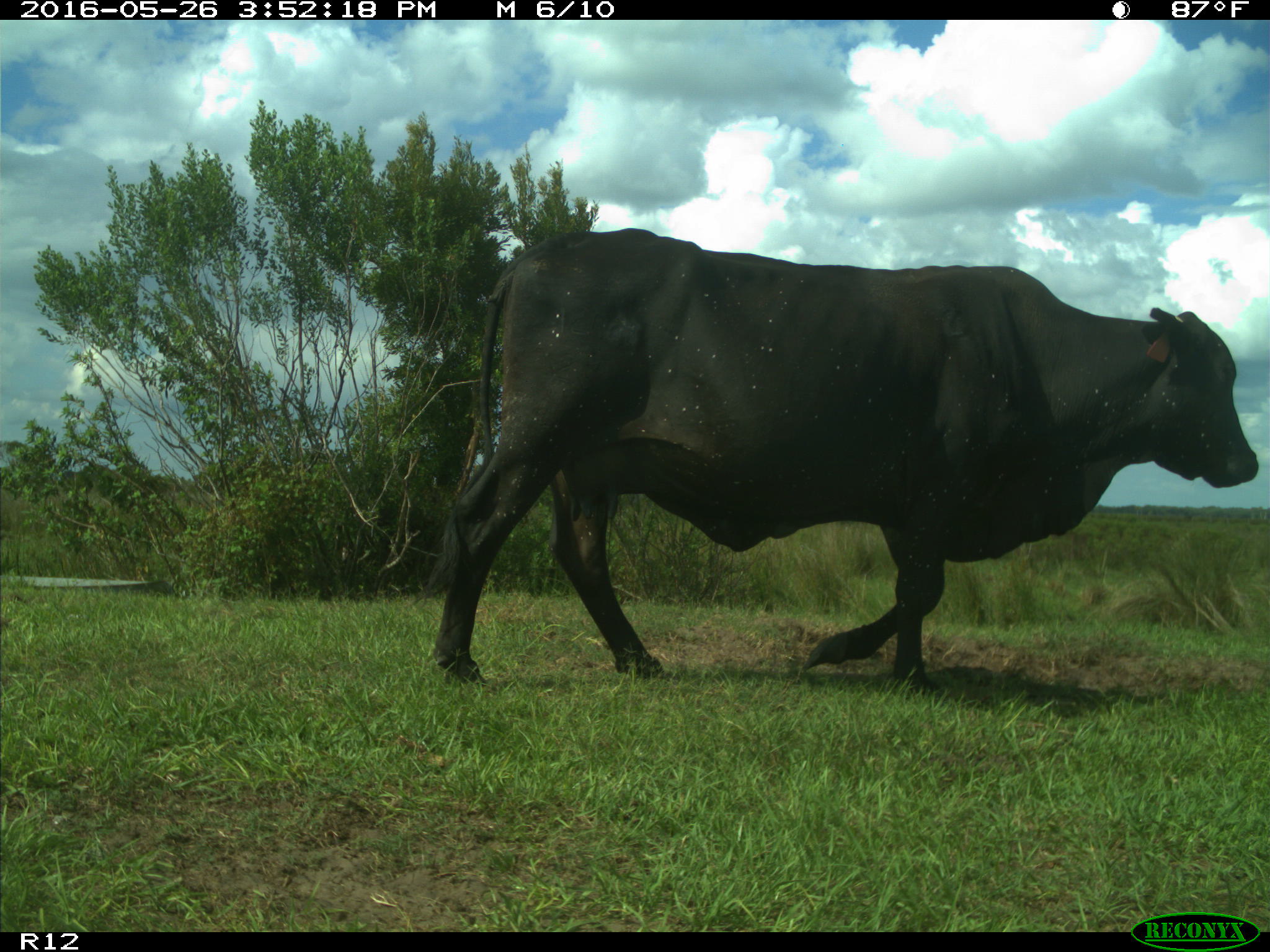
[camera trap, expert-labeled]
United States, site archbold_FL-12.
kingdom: Animalia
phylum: Chordata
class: Mammalia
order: Artiodactyla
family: Bovidae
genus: Bos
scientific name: Bos taurus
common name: domestic cow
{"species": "Bos taurus (domestic cow)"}